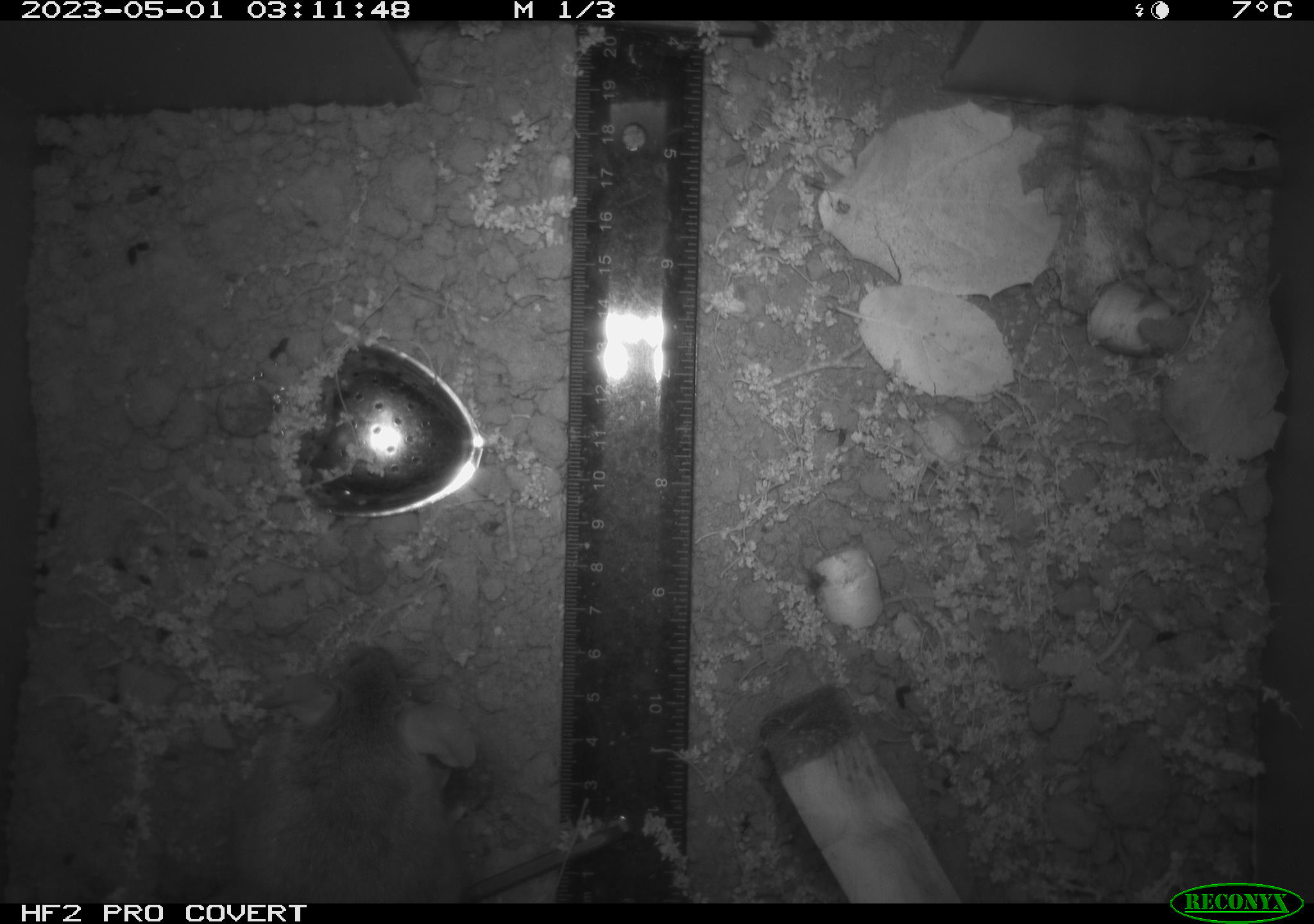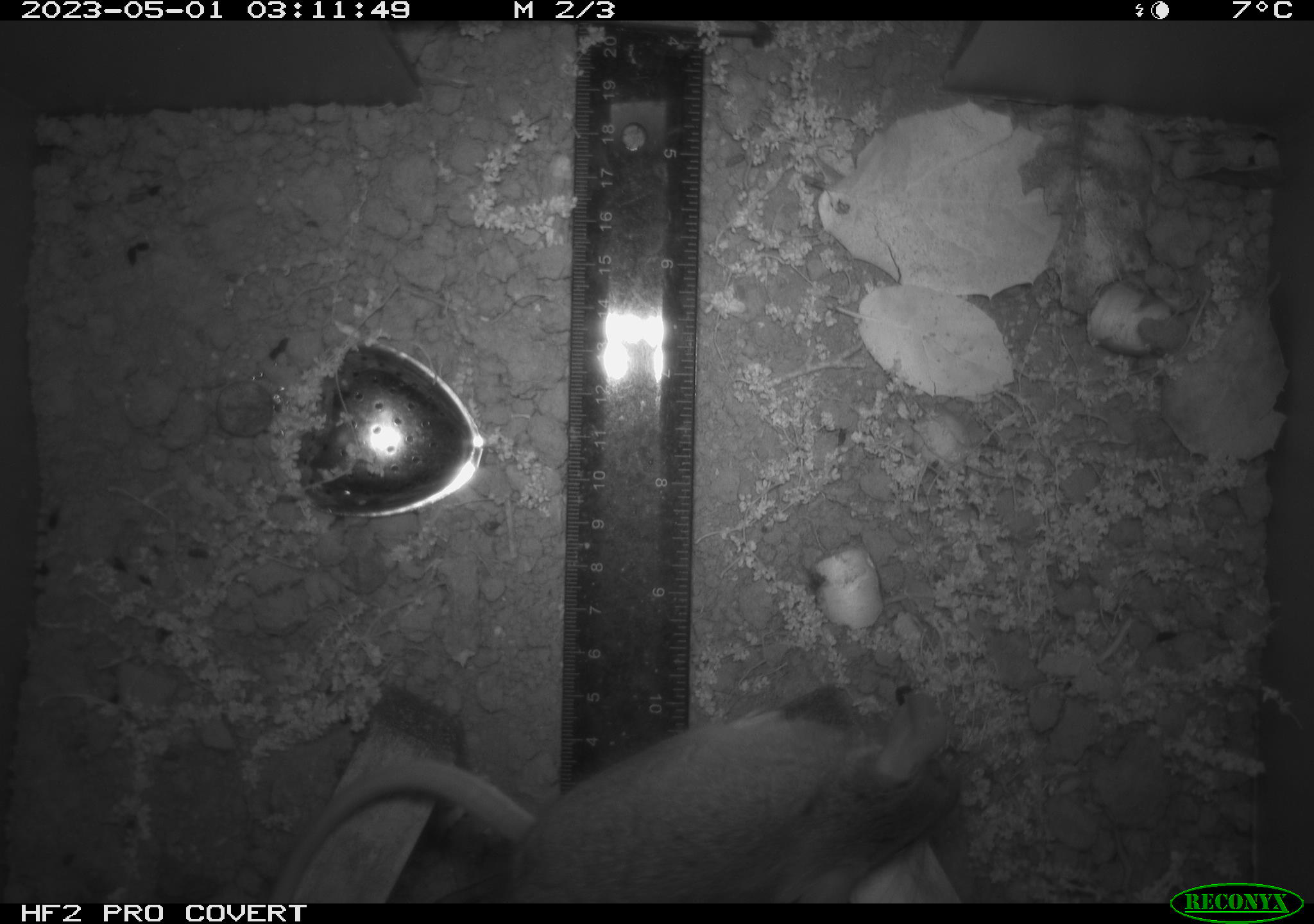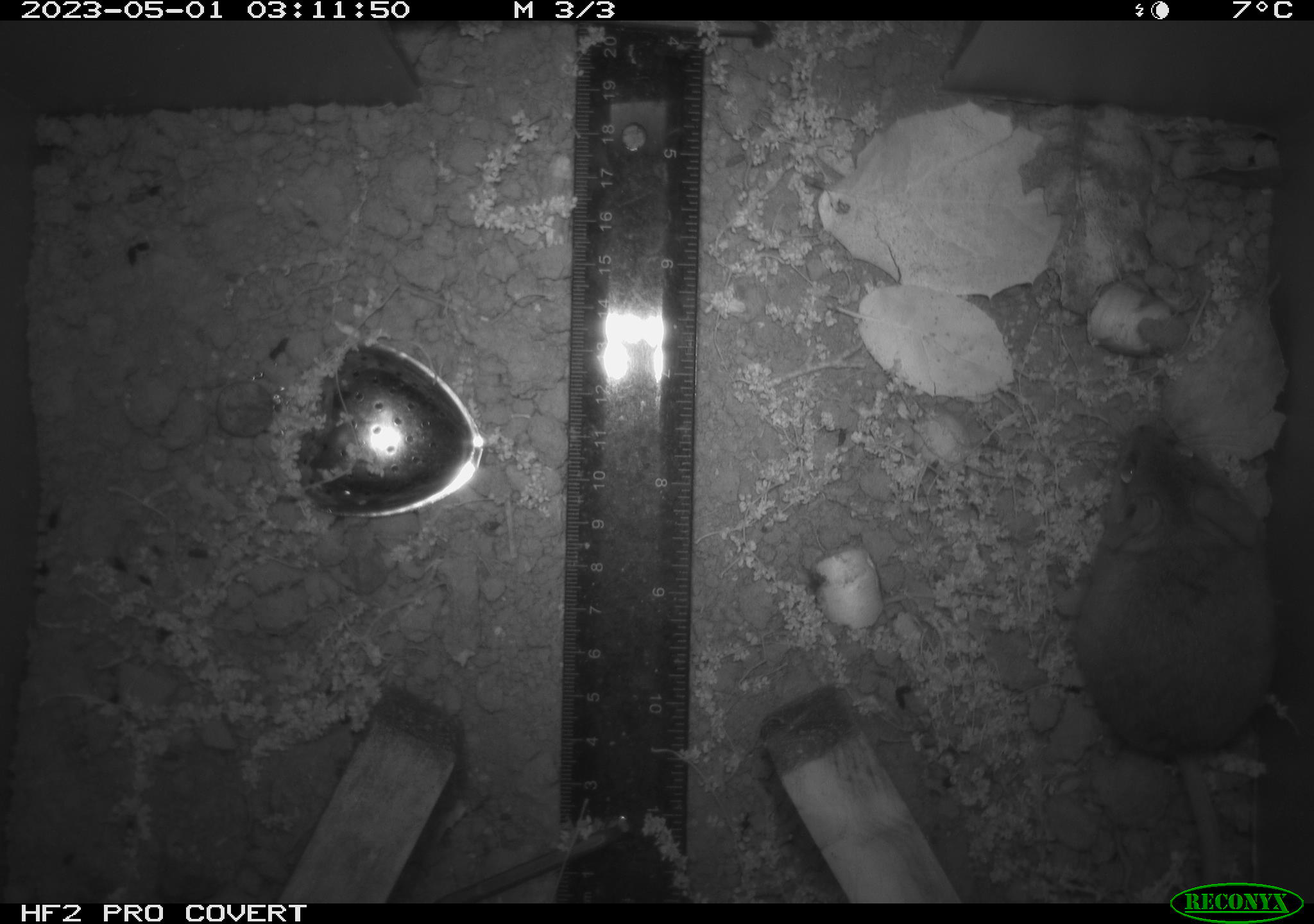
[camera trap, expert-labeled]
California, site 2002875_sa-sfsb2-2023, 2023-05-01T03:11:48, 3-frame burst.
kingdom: Animalia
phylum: Chordata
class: Mammalia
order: Rodentia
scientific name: Rodentia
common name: mouse species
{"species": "mouse species (Rodentia)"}